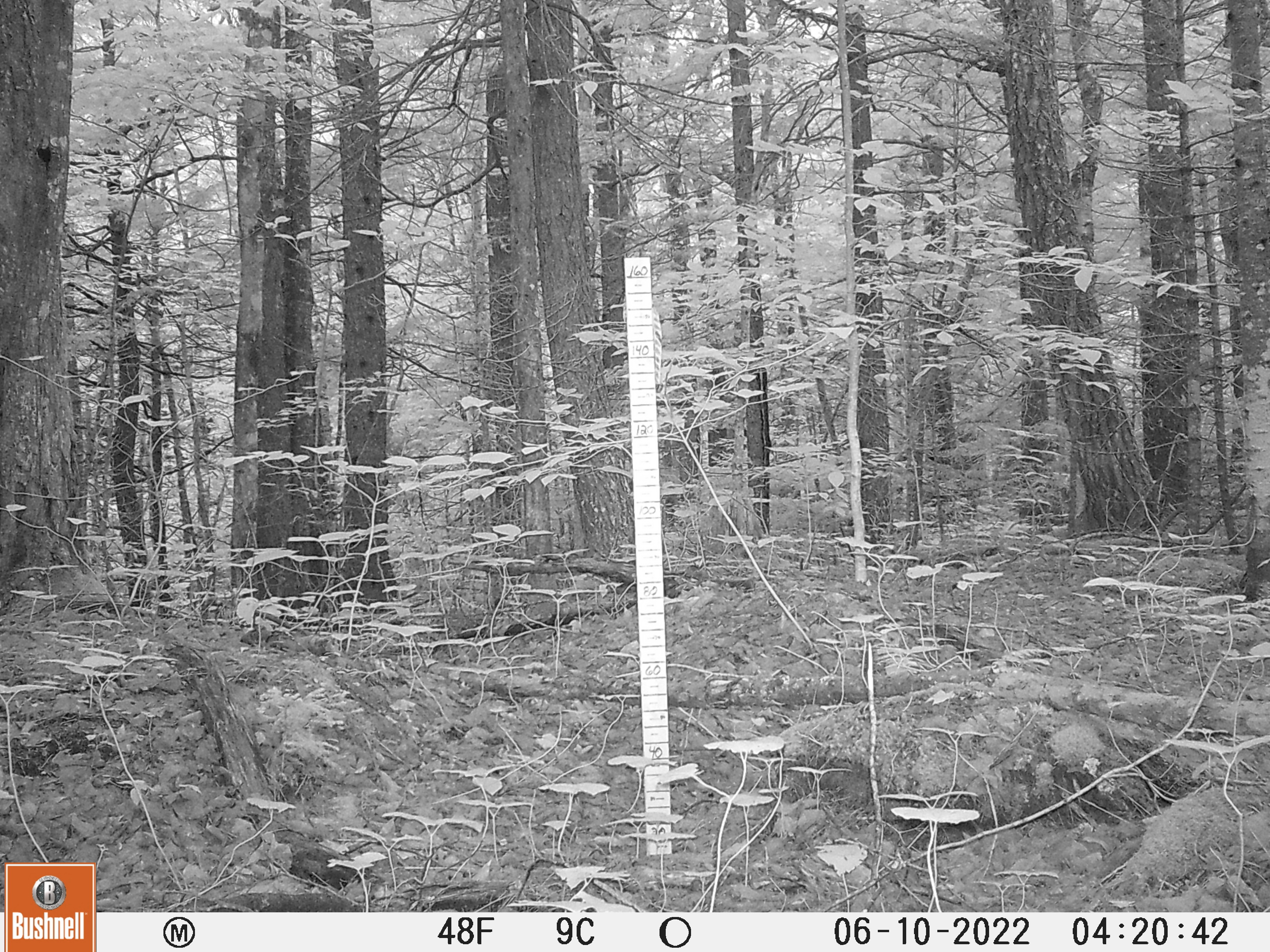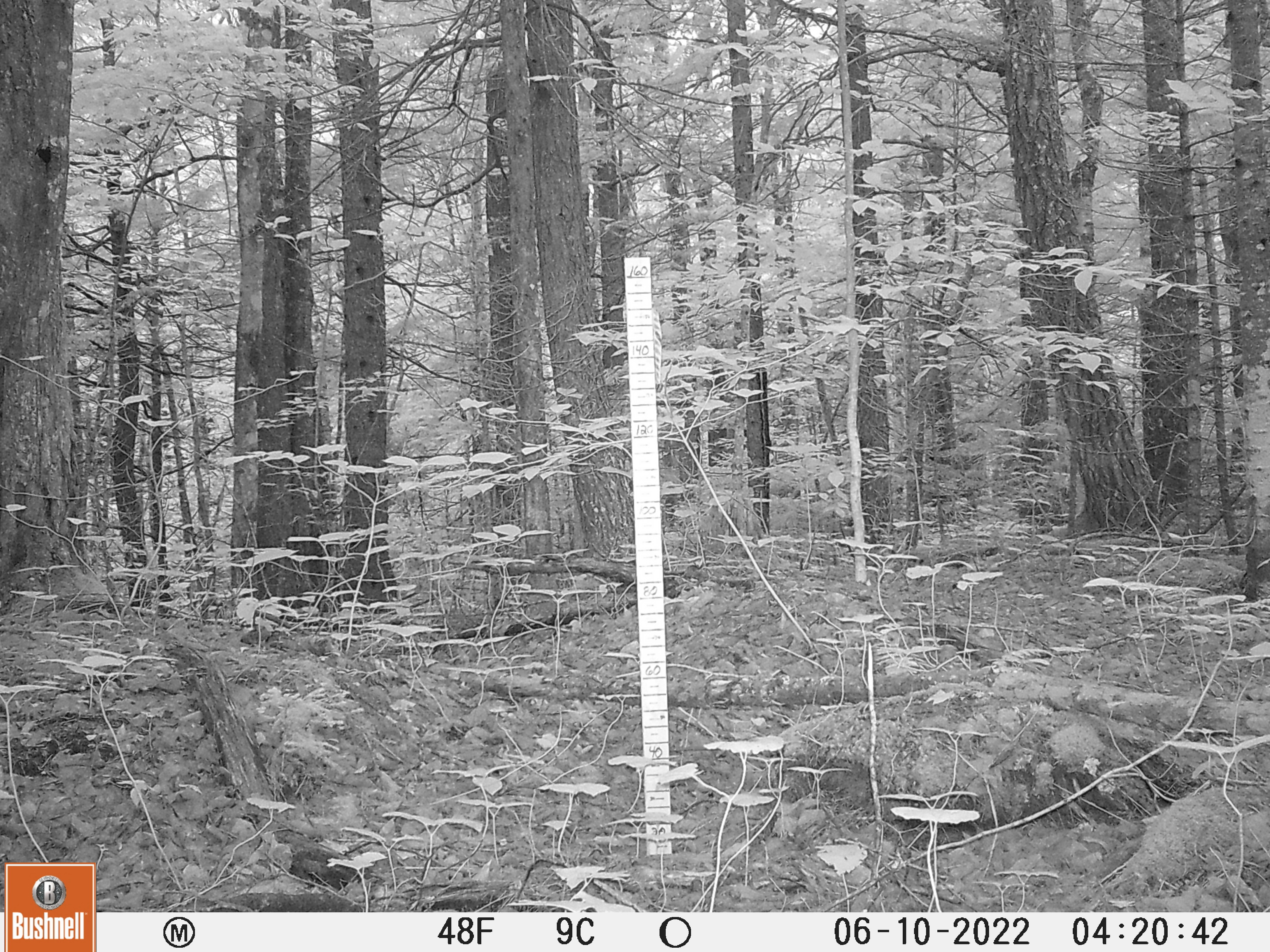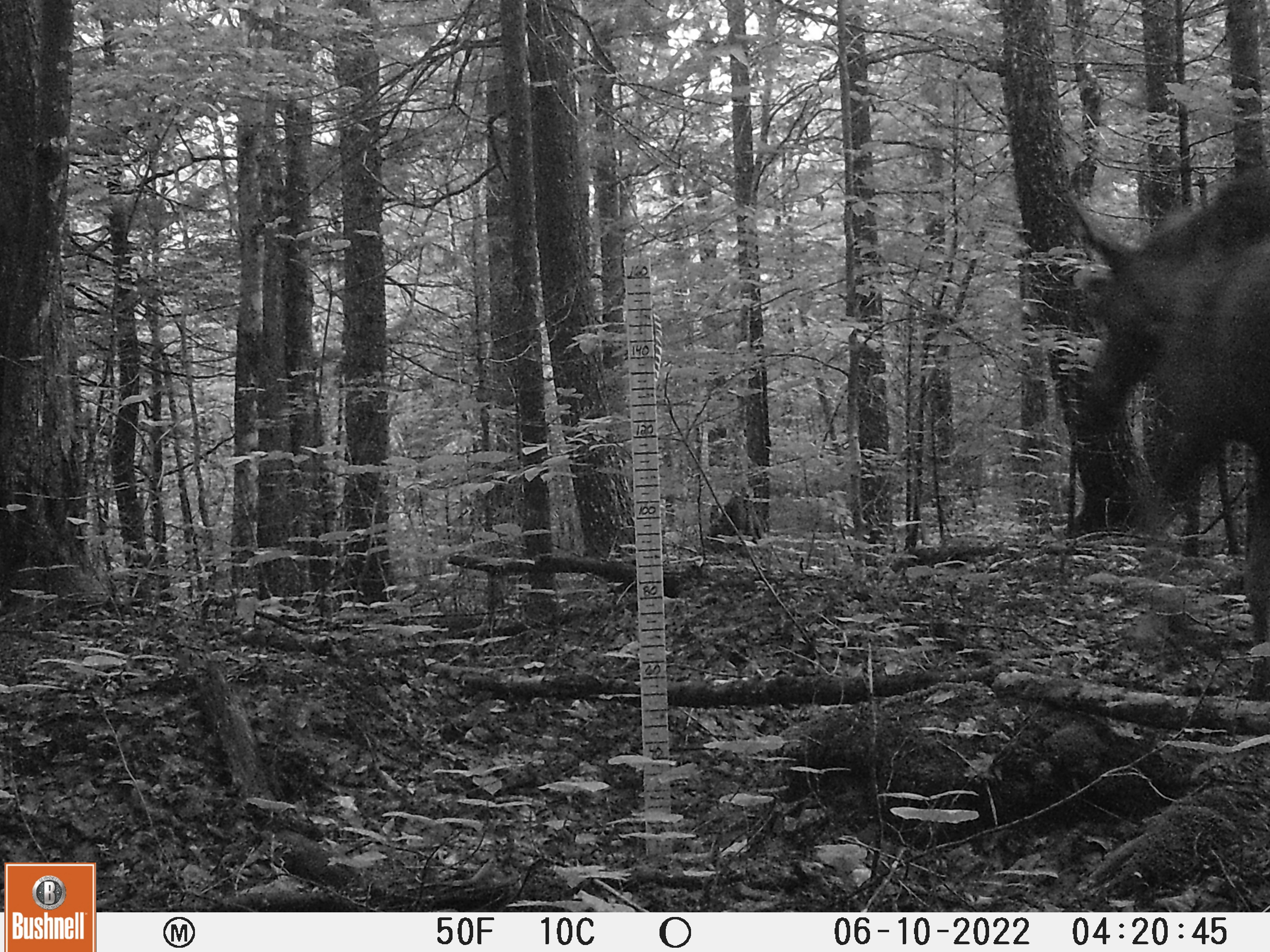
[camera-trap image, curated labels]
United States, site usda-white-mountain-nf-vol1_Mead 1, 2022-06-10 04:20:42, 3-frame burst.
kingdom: Animalia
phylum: Chordata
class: Mammalia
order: Artiodactyla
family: Cervidae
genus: Alces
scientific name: Alces alces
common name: moose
Moose (Alces alces).